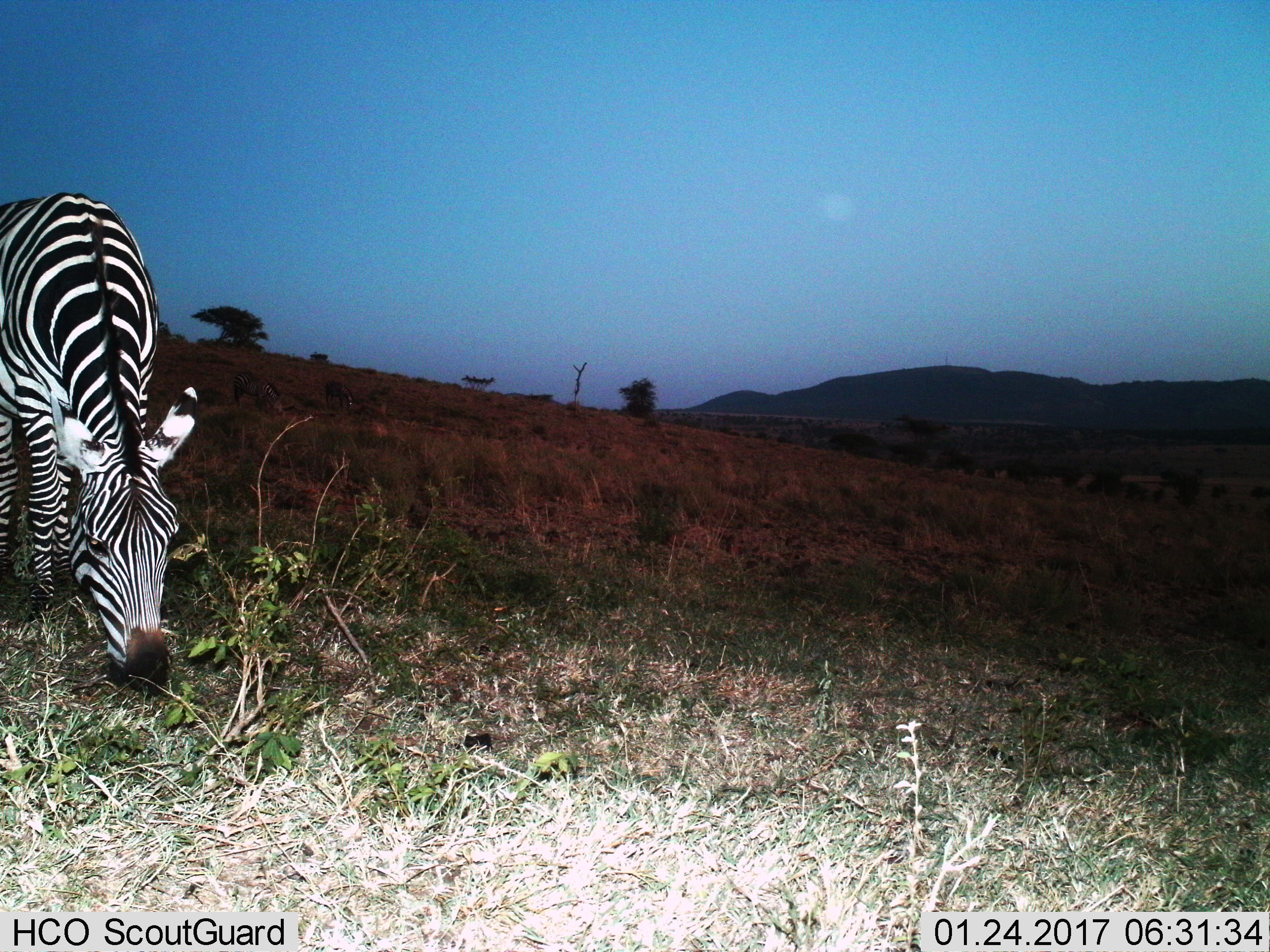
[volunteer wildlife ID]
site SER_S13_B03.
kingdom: Animalia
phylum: Chordata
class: Mammalia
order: Perissodactyla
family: Equidae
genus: Equus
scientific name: Equus quagga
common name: plains zebra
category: zebraplains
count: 1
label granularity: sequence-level